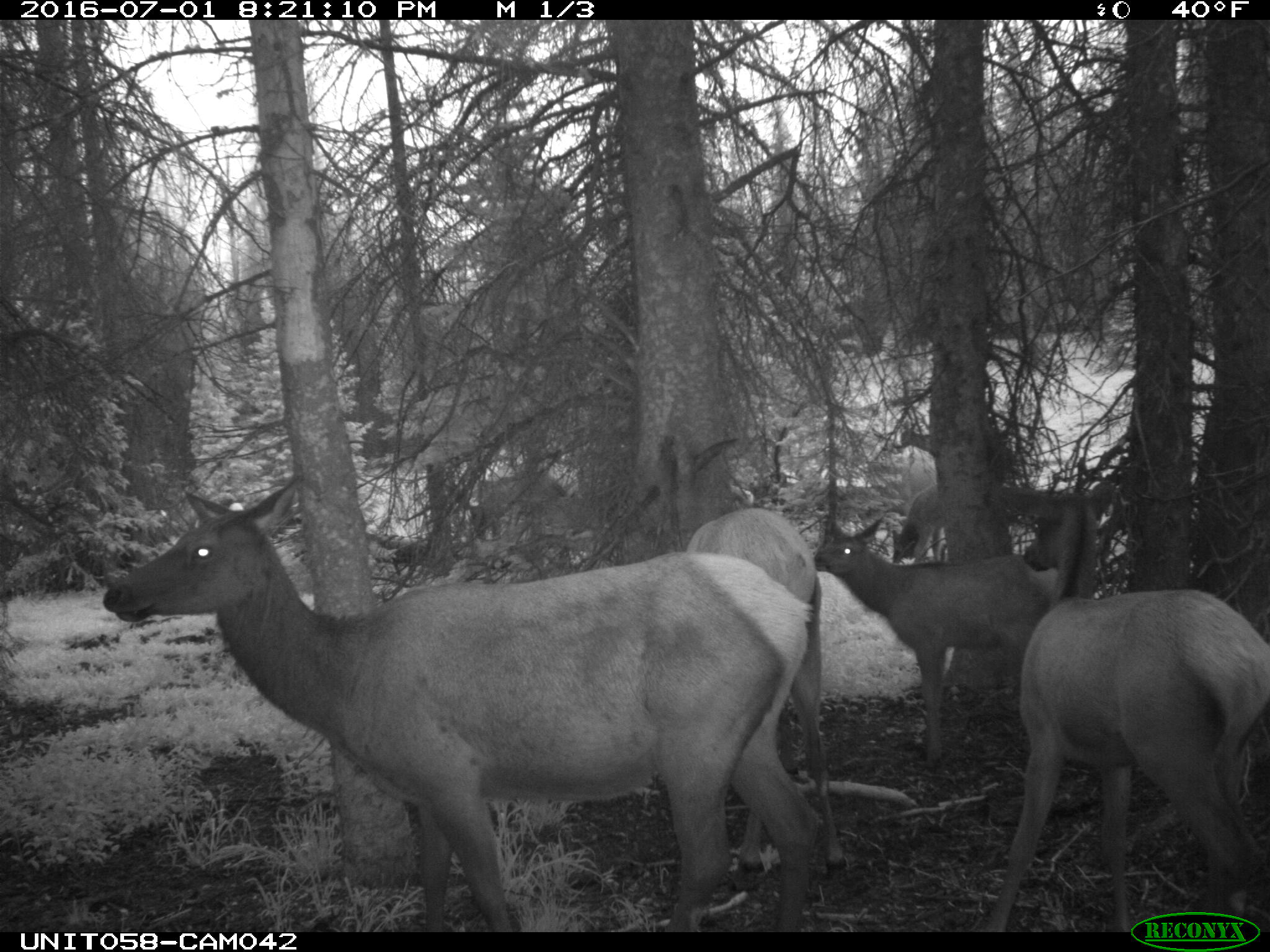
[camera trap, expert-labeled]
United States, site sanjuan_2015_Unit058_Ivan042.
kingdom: Animalia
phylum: Chordata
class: Mammalia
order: Artiodactyla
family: Cervidae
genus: Cervus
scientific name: Cervus elaphus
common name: red deer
Cervus elaphus (red deer).